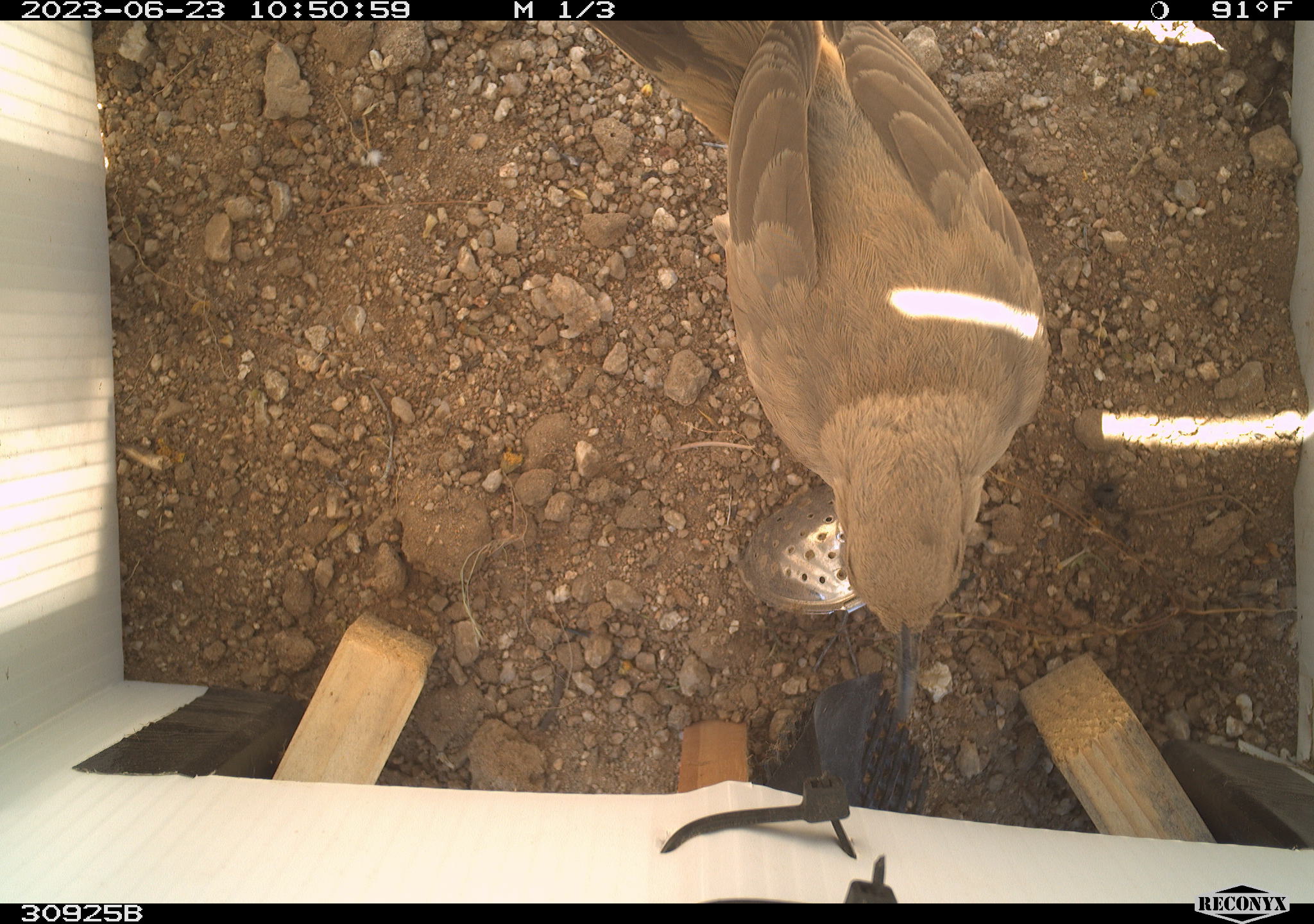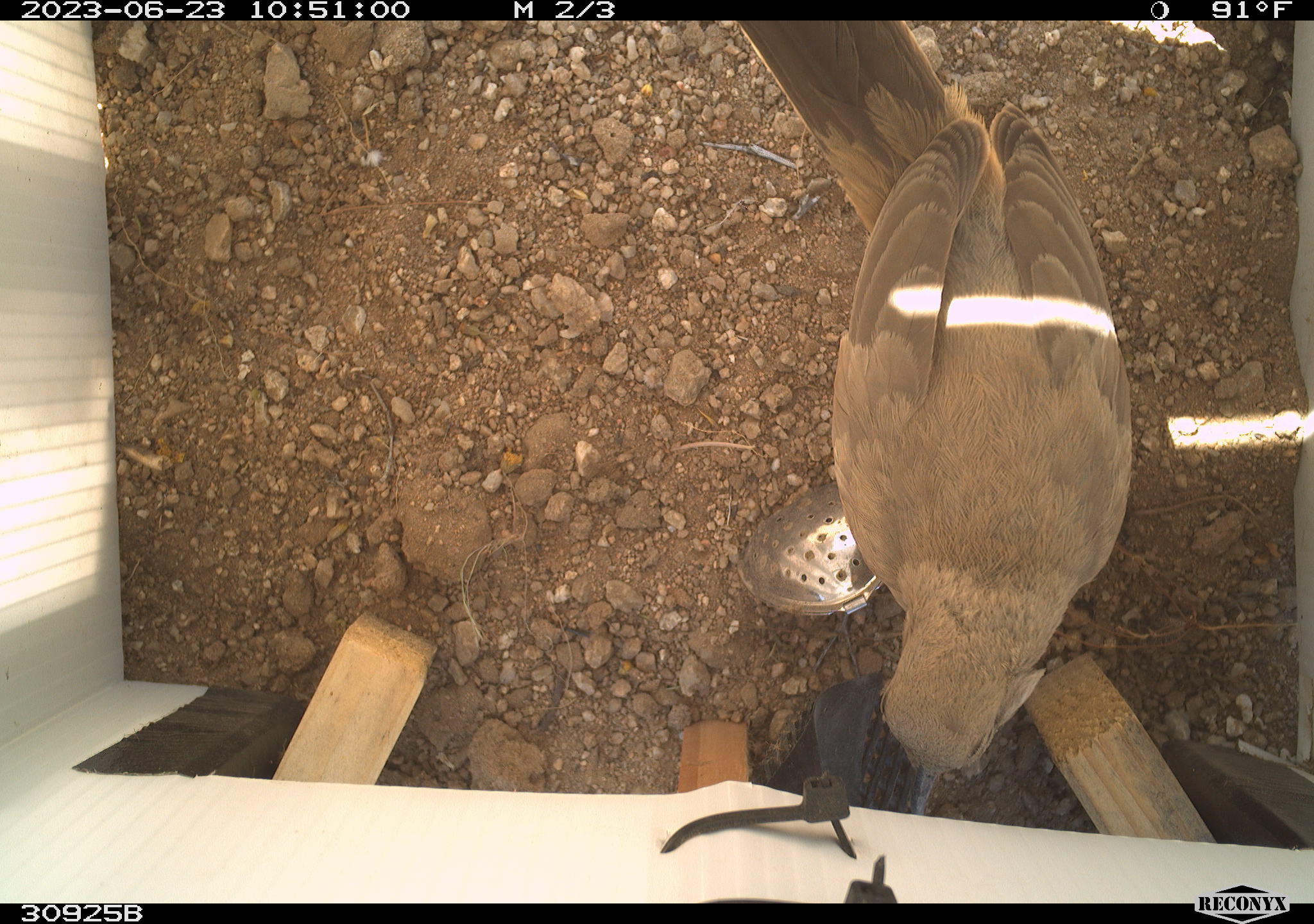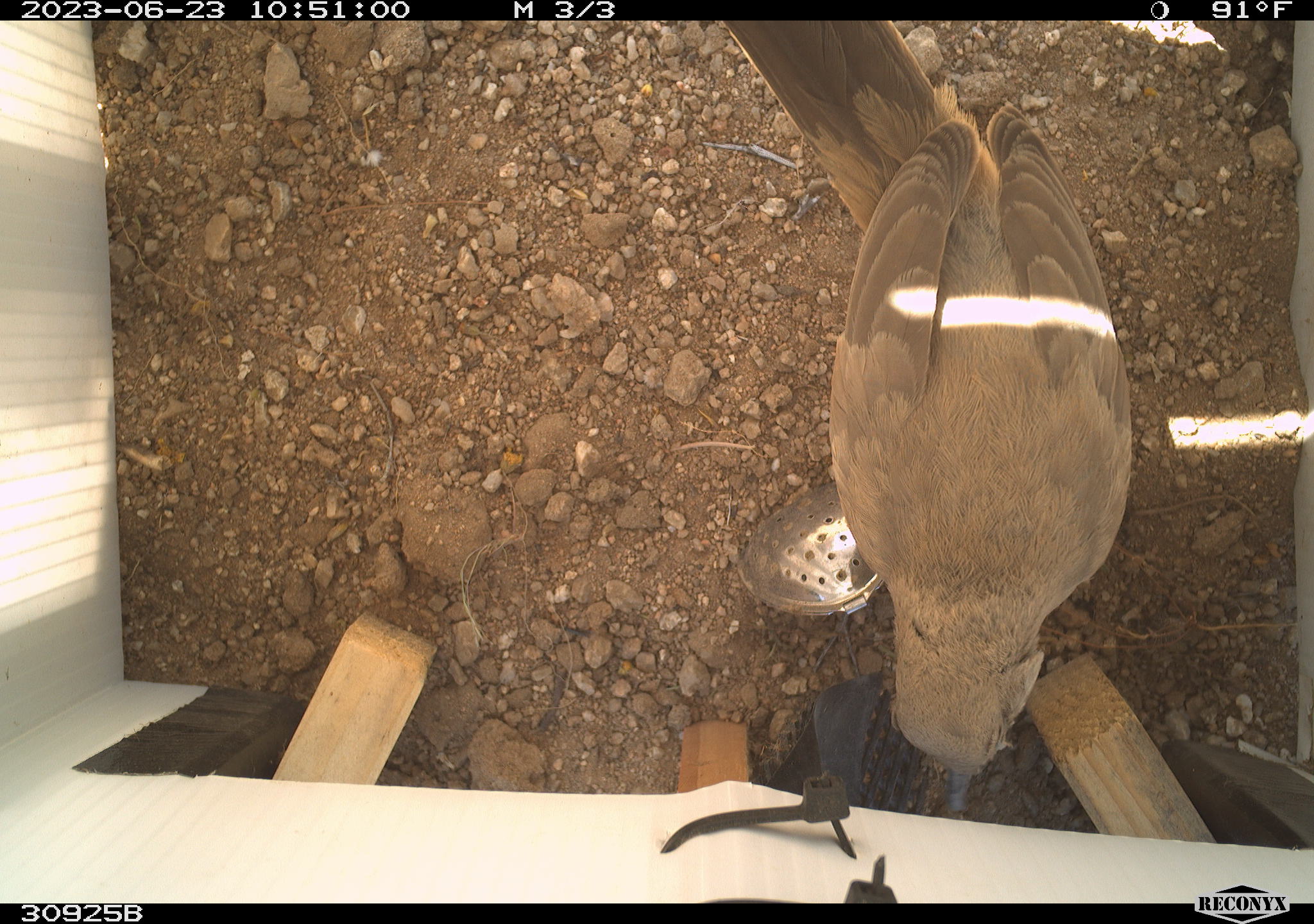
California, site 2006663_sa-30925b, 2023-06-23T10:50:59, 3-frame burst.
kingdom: Animalia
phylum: Chordata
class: Aves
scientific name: Aves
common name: bird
Bird (Aves).